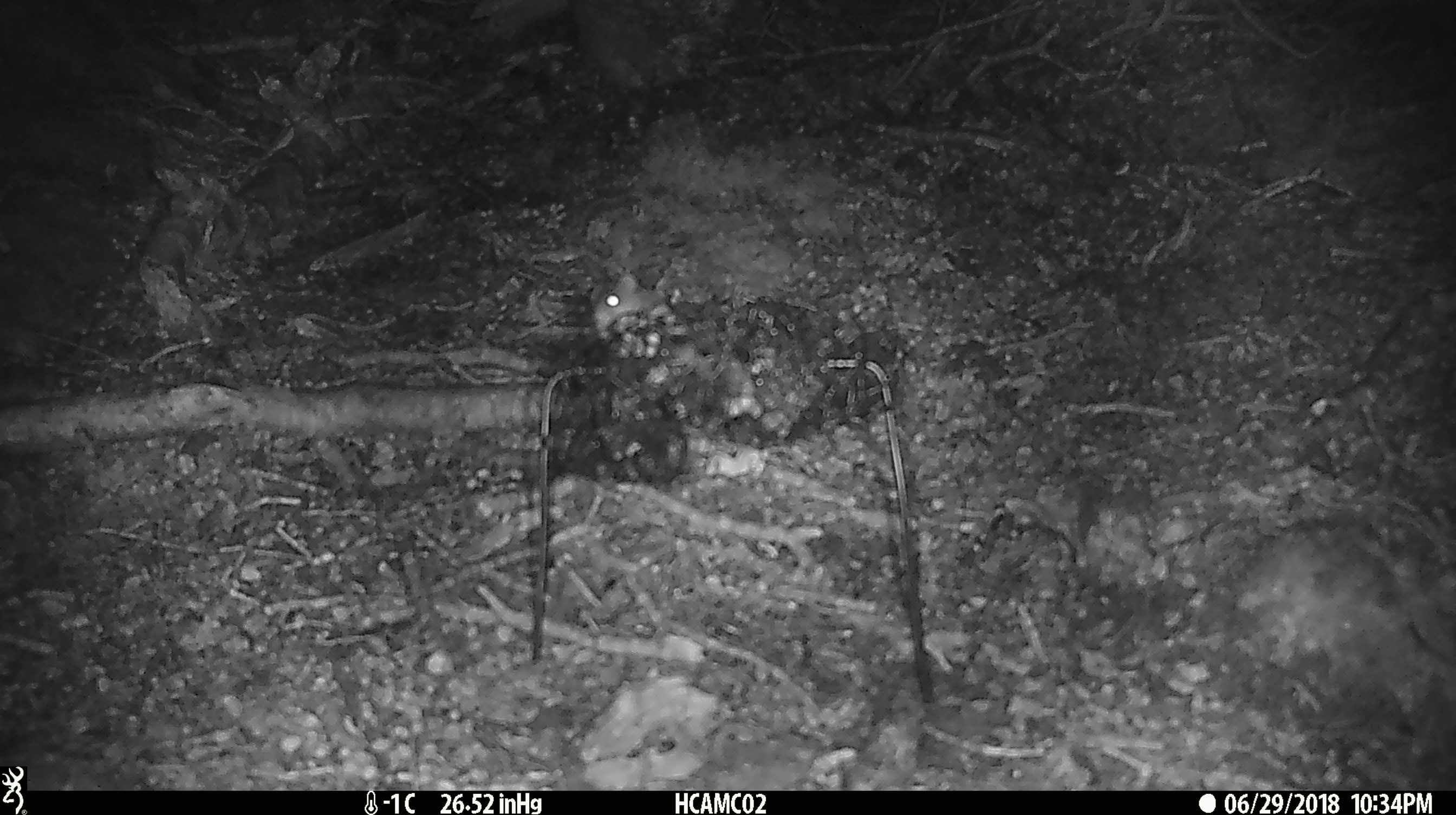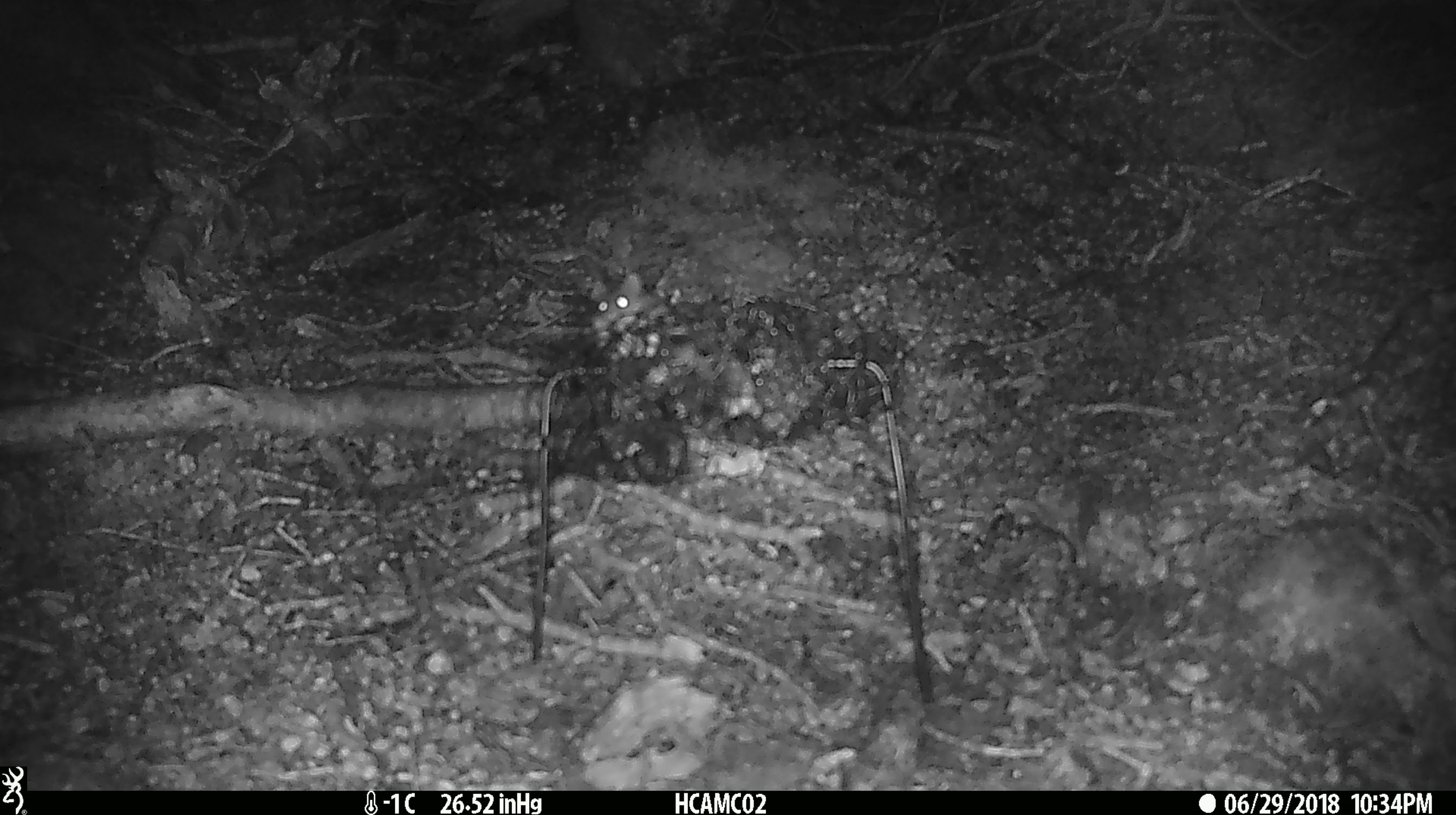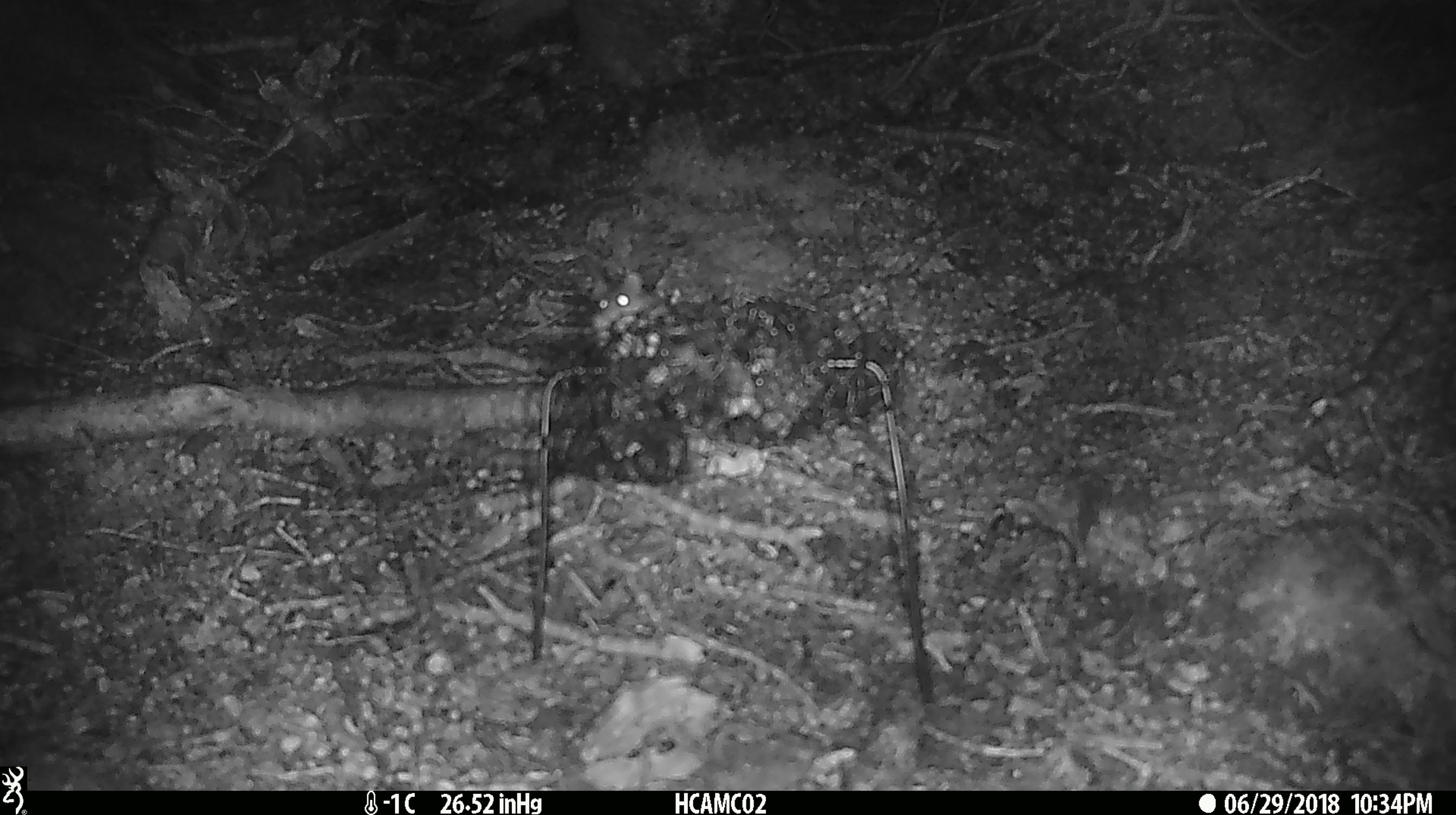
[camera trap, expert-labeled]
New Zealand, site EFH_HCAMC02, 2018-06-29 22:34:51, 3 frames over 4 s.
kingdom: Animalia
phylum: Chordata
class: Mammalia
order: Rodentia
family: Muridae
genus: Mus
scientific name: Mus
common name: mouse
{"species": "mouse (Mus)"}